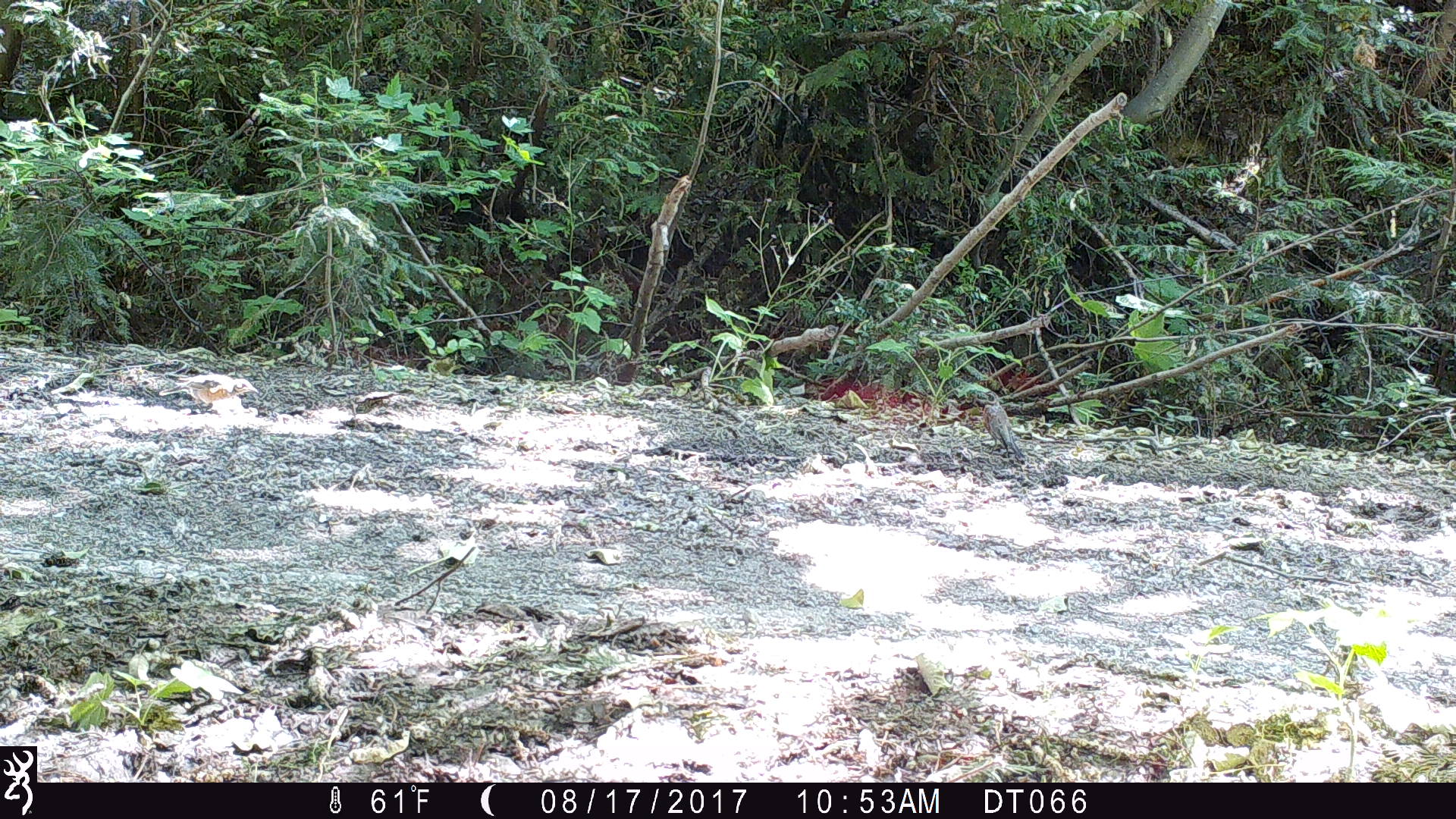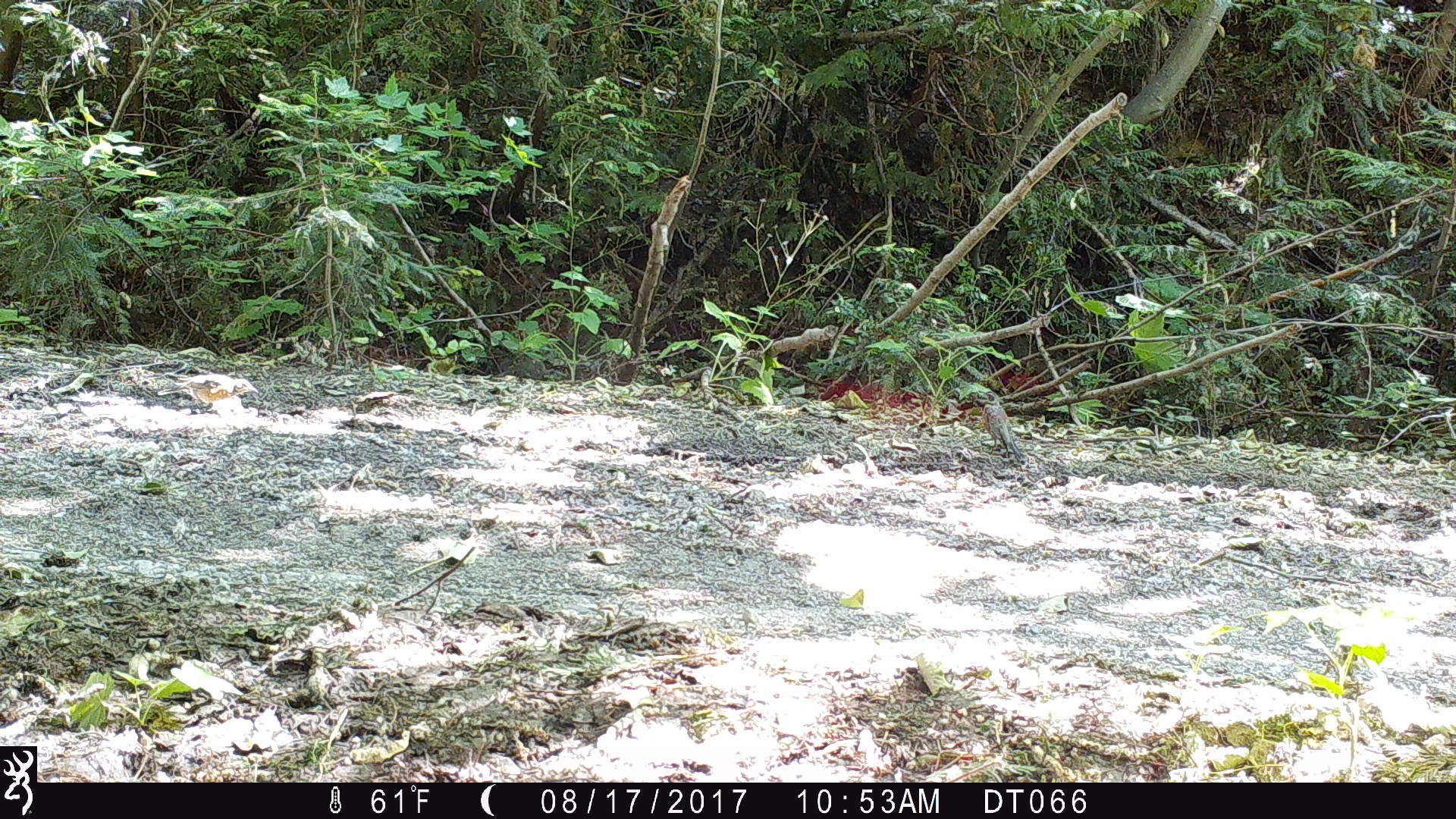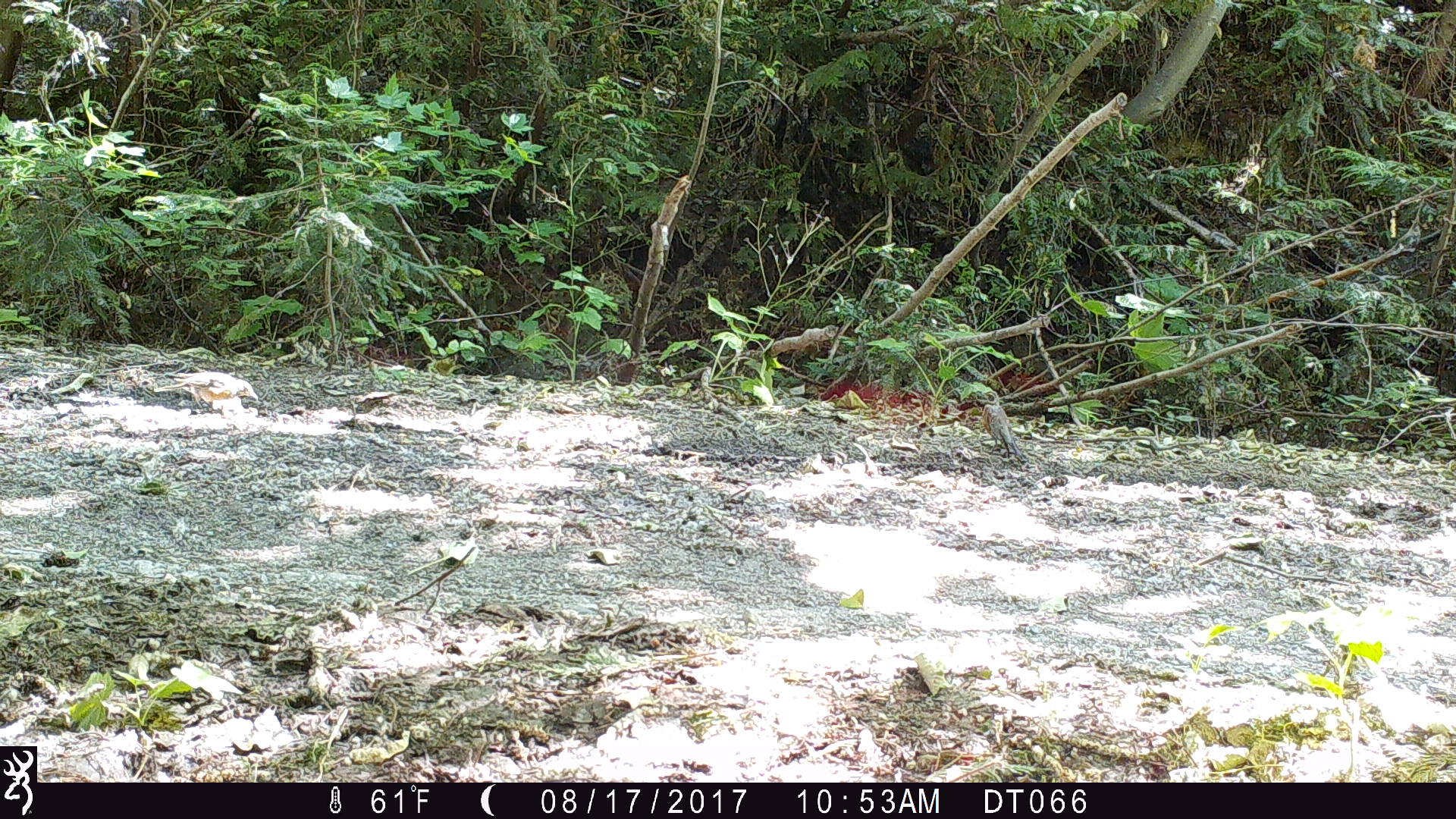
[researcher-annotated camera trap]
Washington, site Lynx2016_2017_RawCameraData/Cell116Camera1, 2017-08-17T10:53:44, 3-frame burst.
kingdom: Animalia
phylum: Chordata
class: Aves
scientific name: Aves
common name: birds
Aves (birds). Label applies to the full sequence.